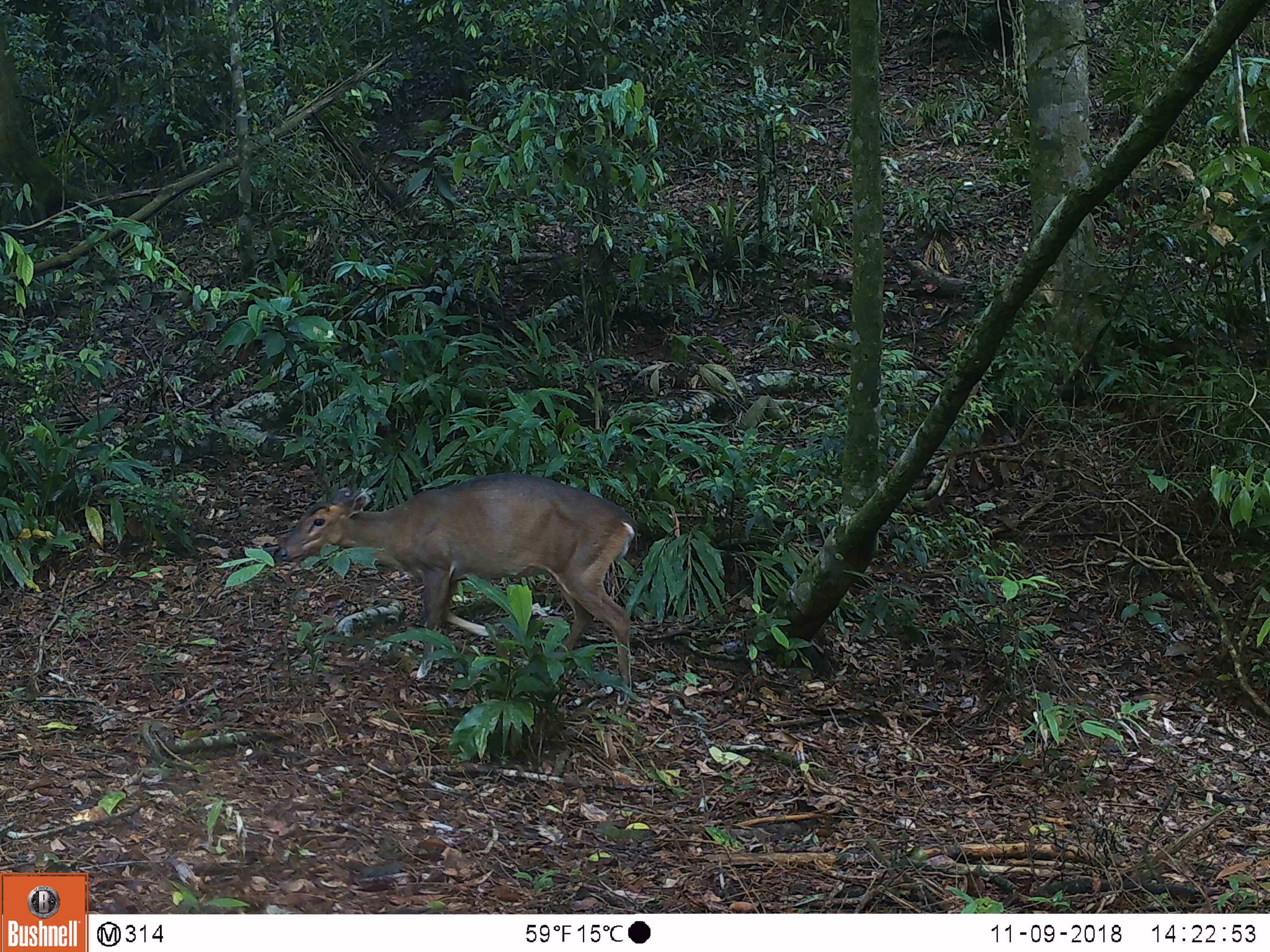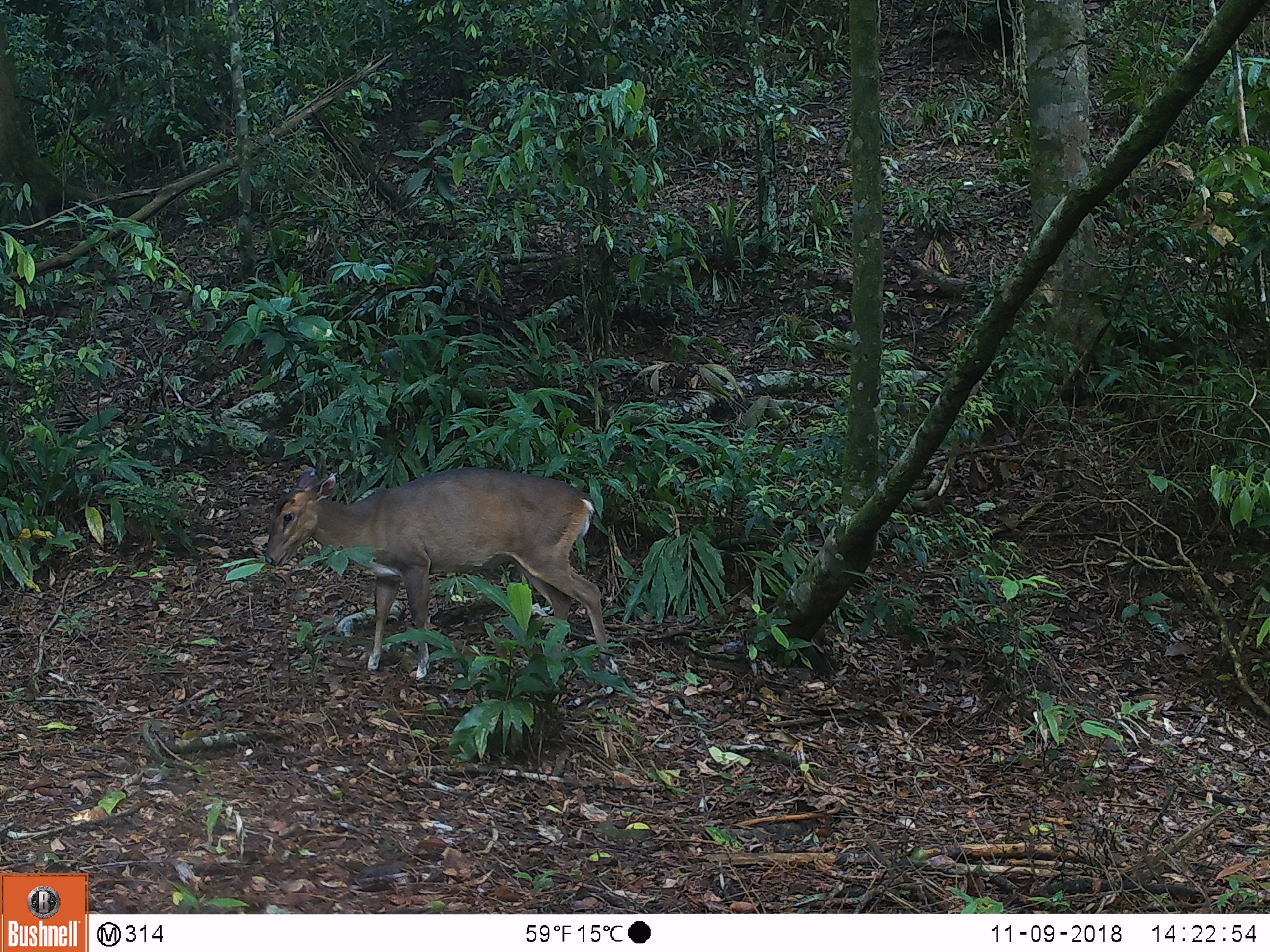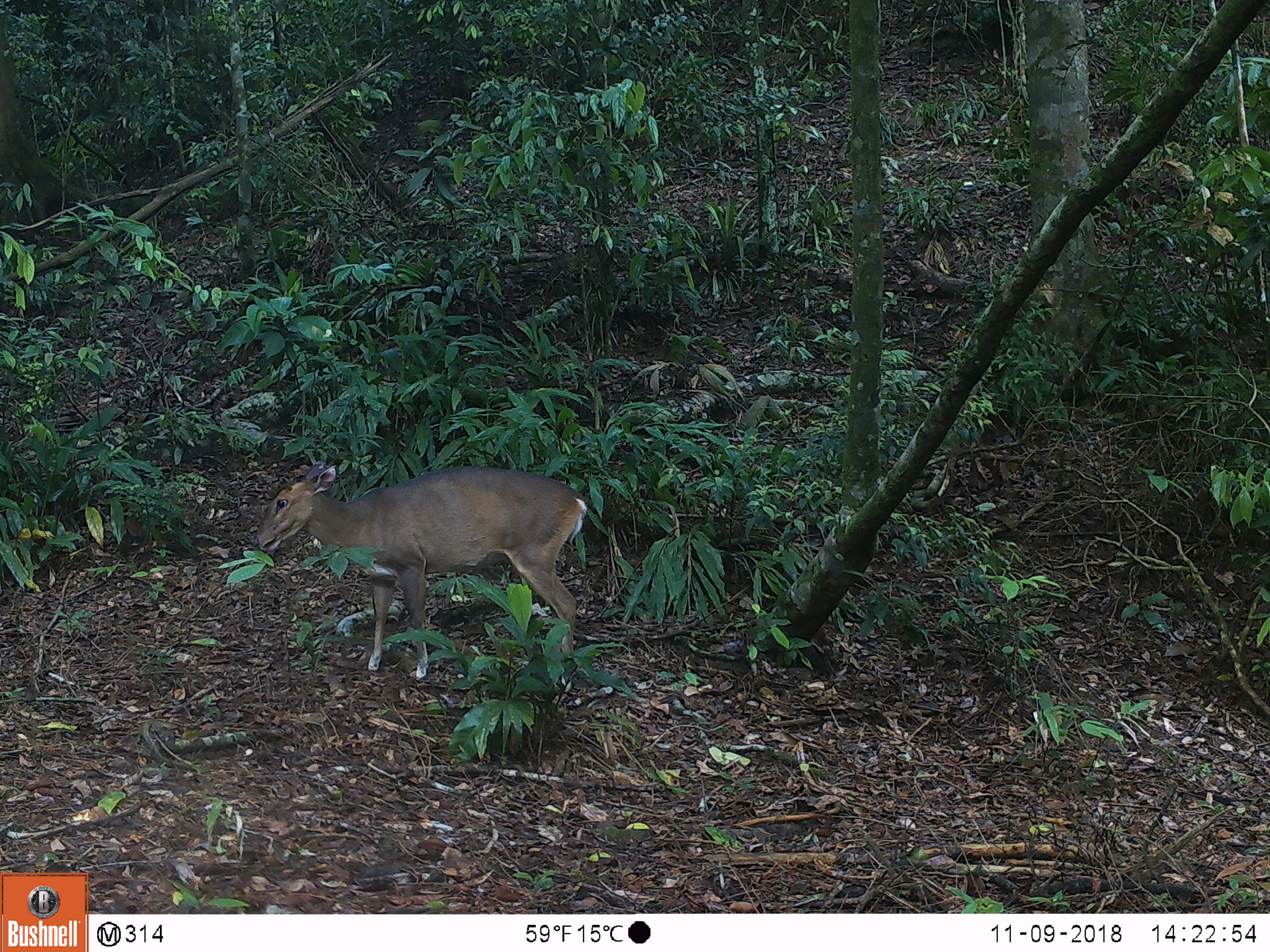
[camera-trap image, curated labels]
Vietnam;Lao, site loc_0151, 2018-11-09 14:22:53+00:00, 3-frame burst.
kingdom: Animalia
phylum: Chordata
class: Mammalia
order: Artiodactyla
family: Cervidae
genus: Muntiacus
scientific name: Muntiacus vuquangensis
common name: large-antlered muntjac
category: large antlered muntjac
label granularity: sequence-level